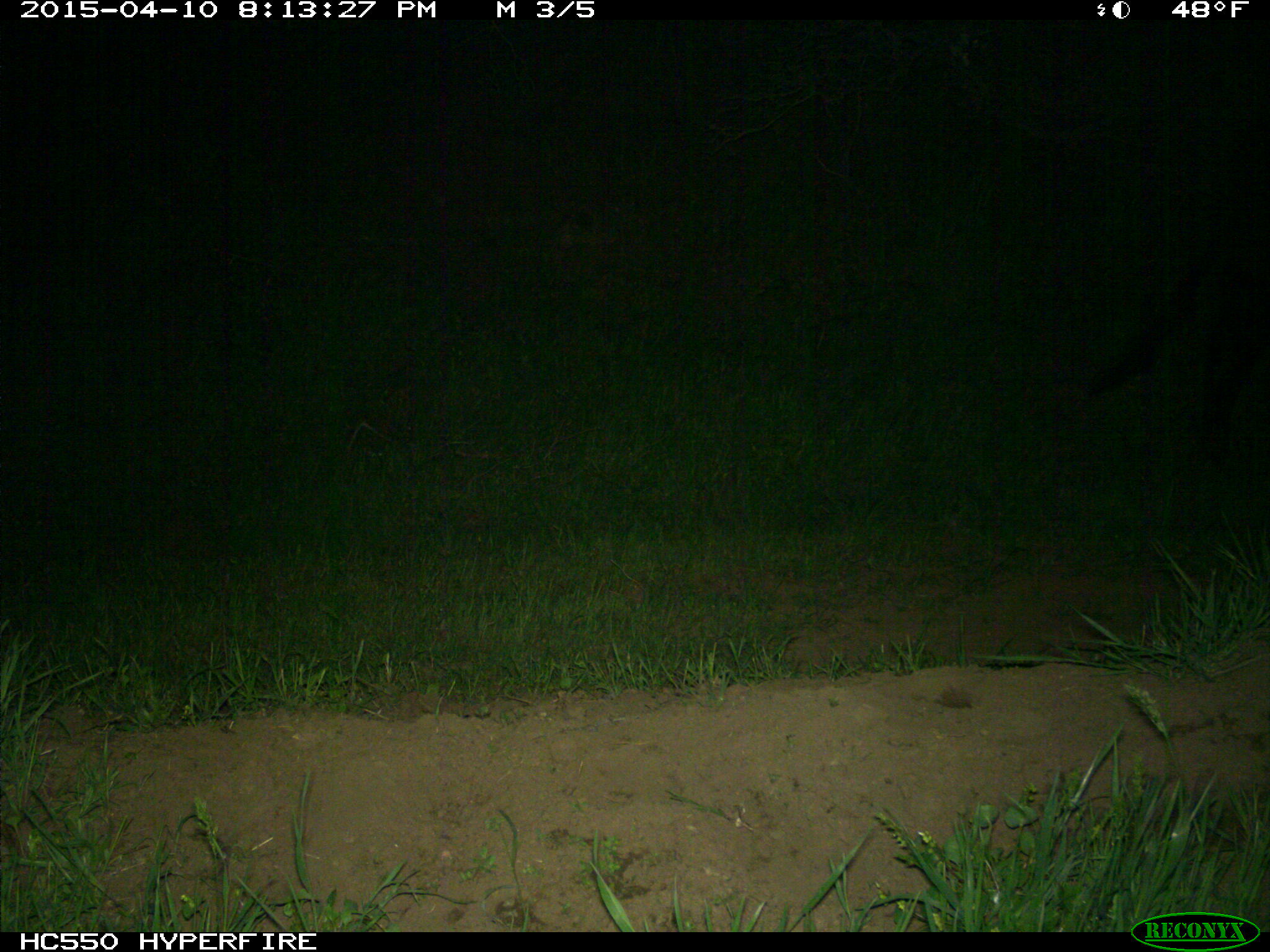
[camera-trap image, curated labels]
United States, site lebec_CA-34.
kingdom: Animalia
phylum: Chordata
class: Mammalia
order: Artiodactyla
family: Bovidae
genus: Bos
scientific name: Bos taurus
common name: domestic cow